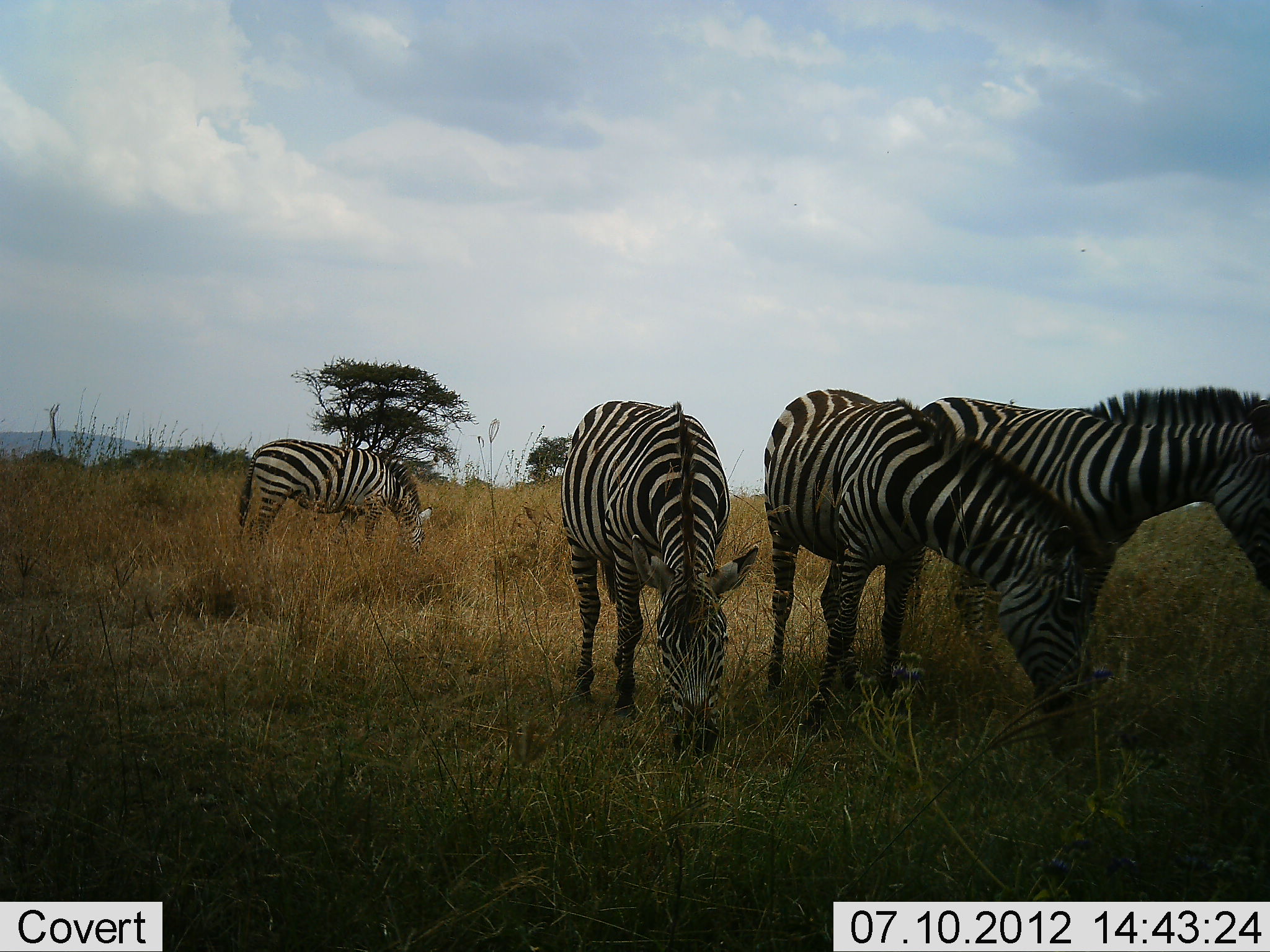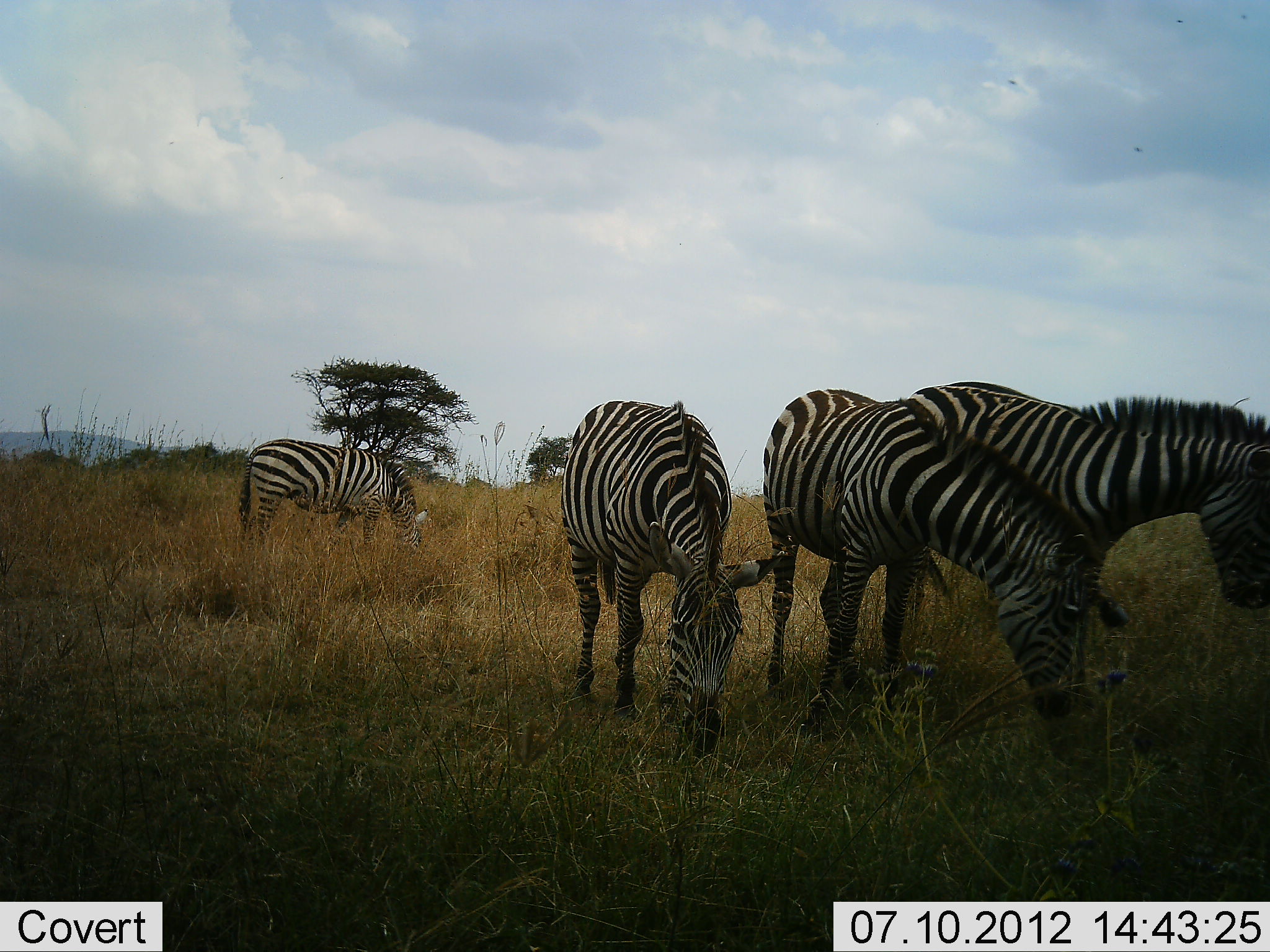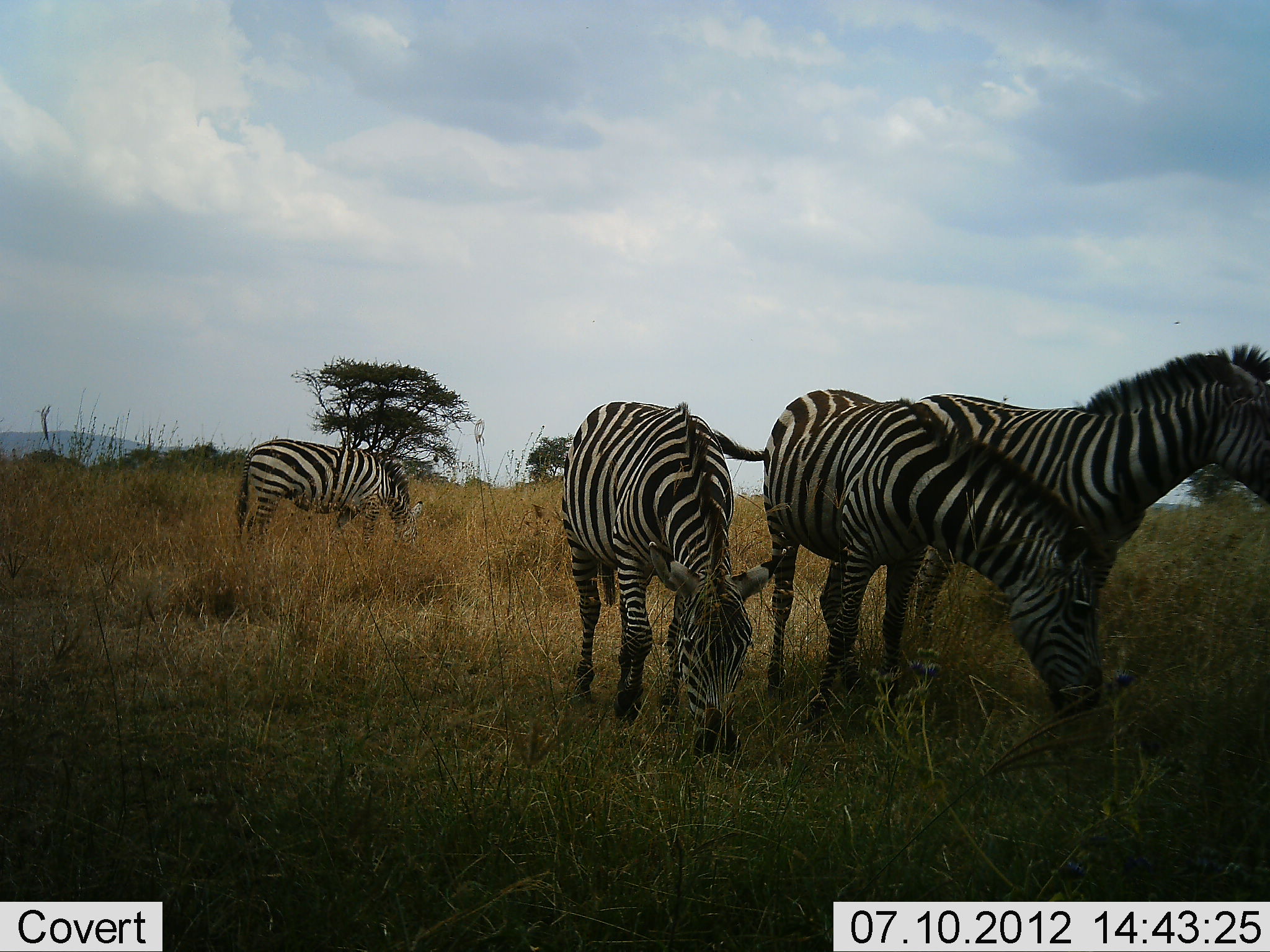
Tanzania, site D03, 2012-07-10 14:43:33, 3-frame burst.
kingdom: Animalia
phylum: Chordata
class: Mammalia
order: Perissodactyla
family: Equidae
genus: Equus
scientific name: Equus quagga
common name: plains zebra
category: zebra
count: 4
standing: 20%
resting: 0%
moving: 0%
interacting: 0%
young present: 0%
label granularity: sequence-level